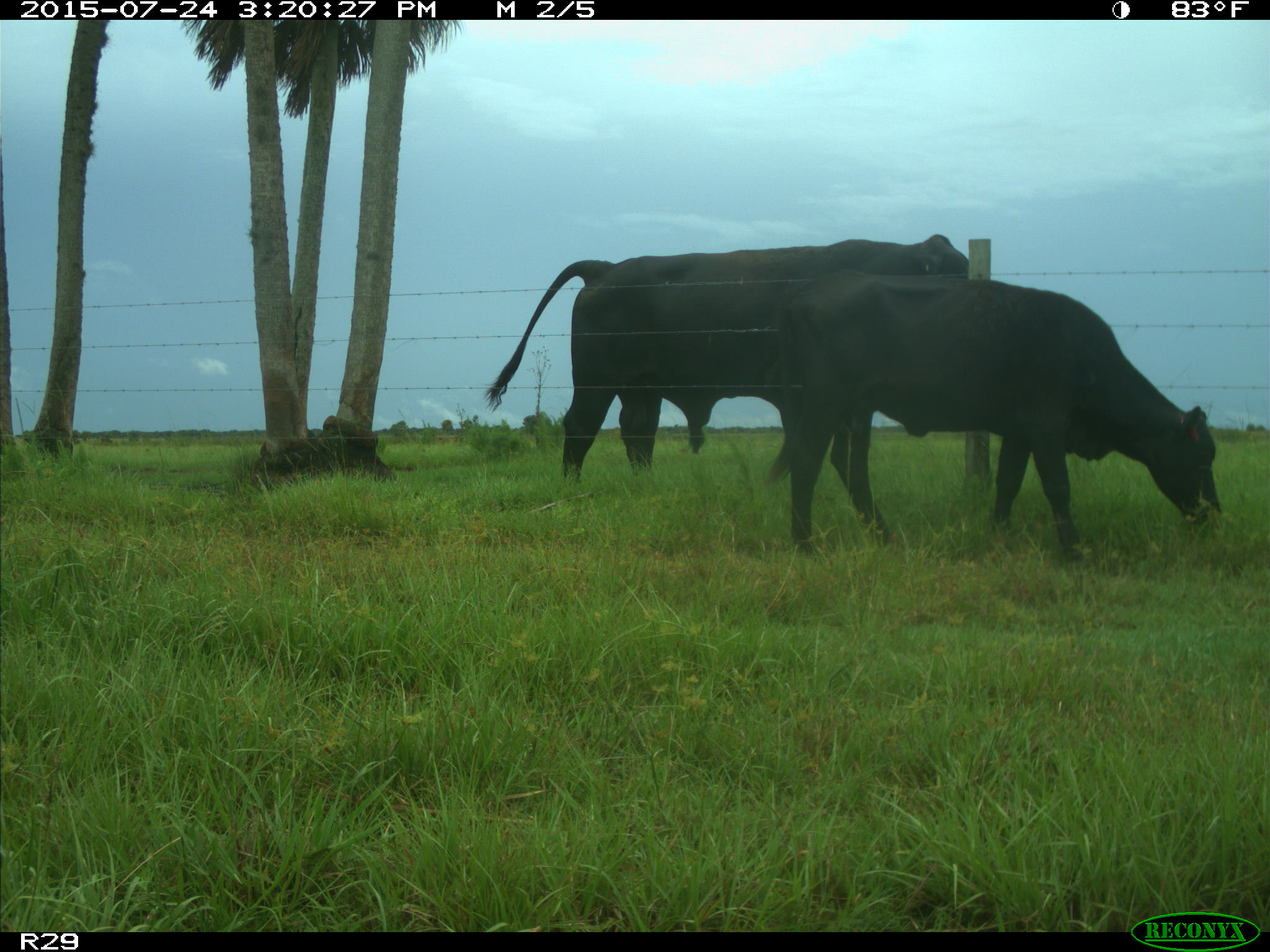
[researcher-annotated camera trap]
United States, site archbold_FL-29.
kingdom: Animalia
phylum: Chordata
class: Mammalia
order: Artiodactyla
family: Bovidae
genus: Bos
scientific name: Bos taurus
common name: domestic cow